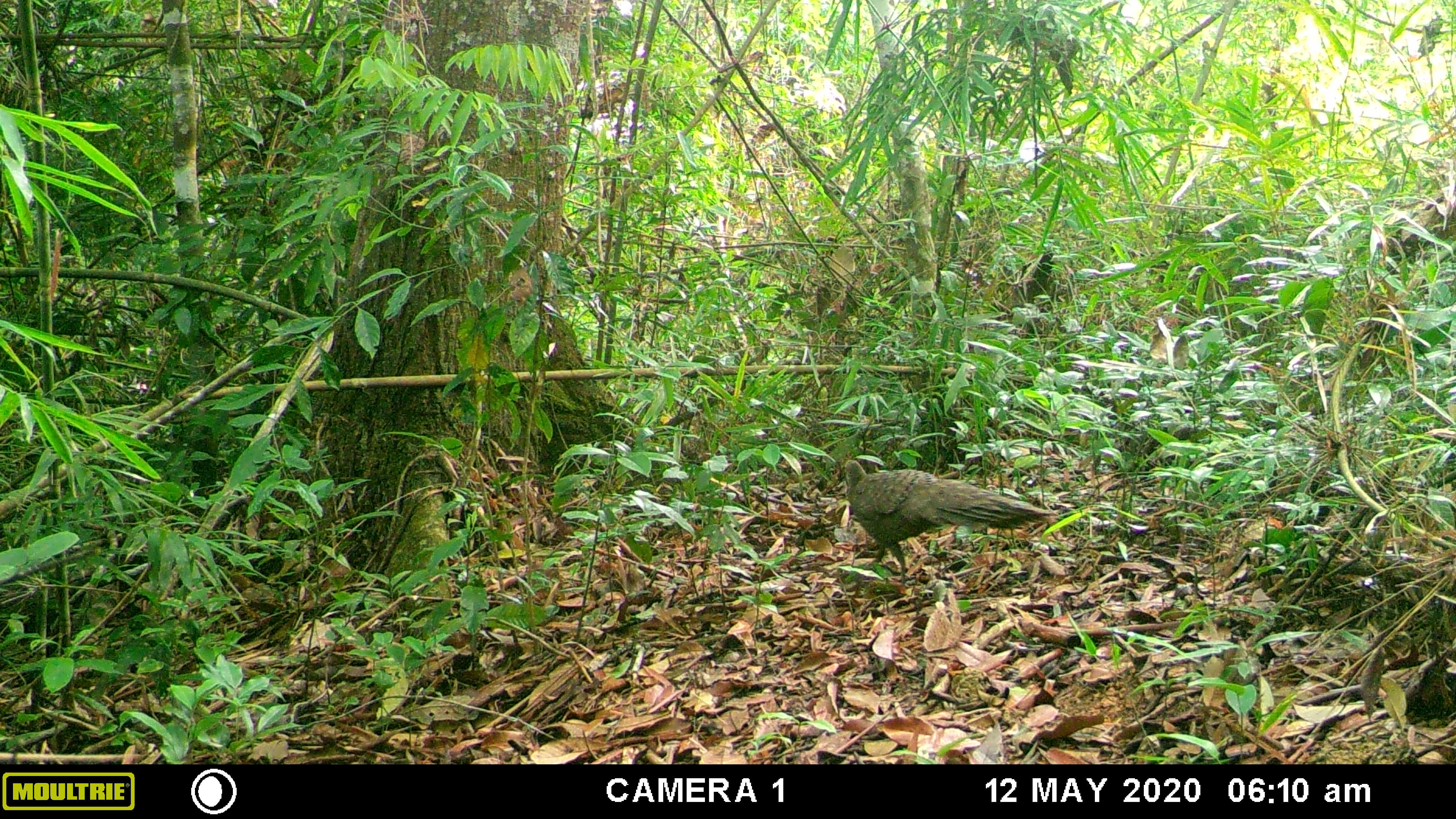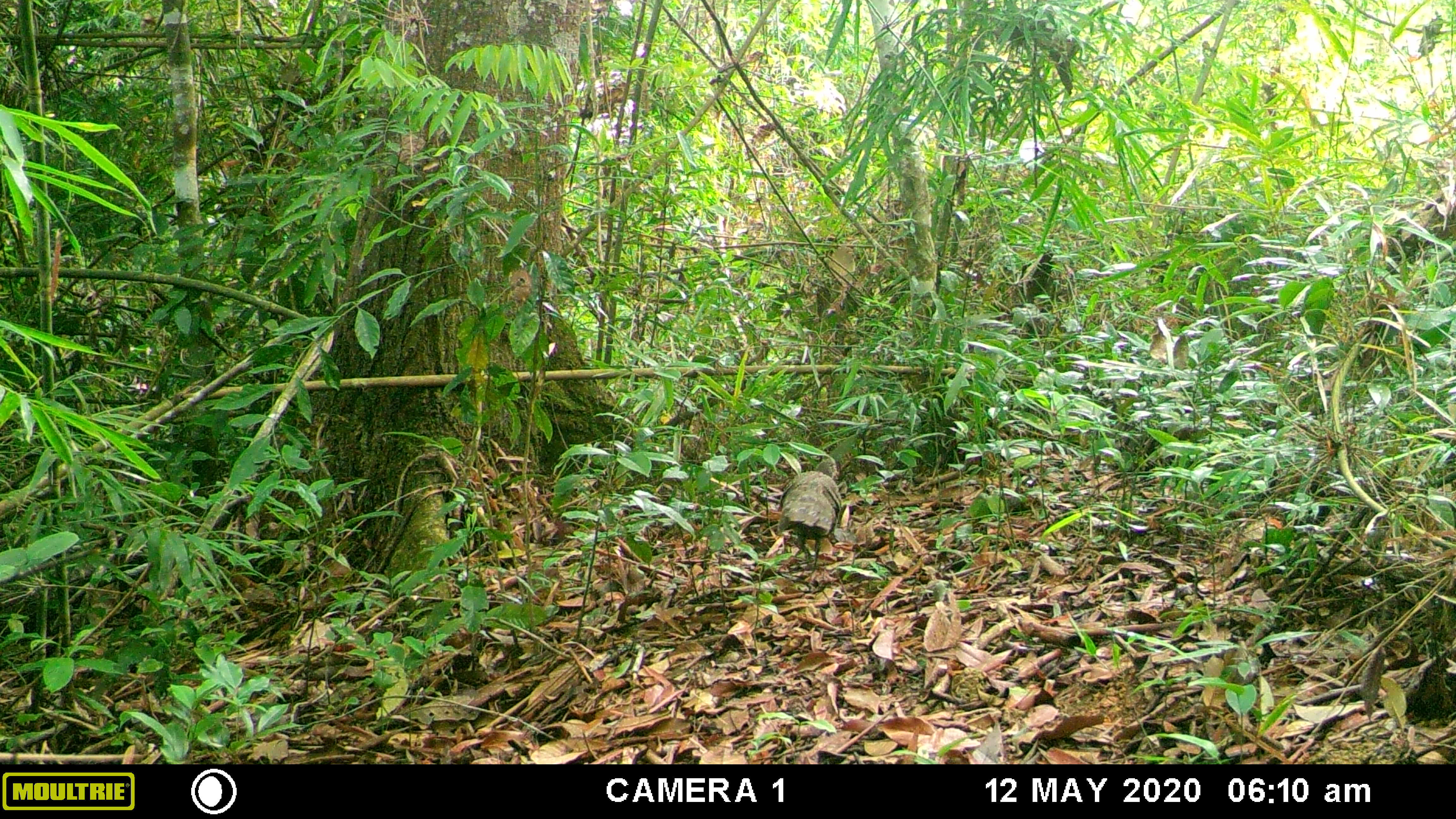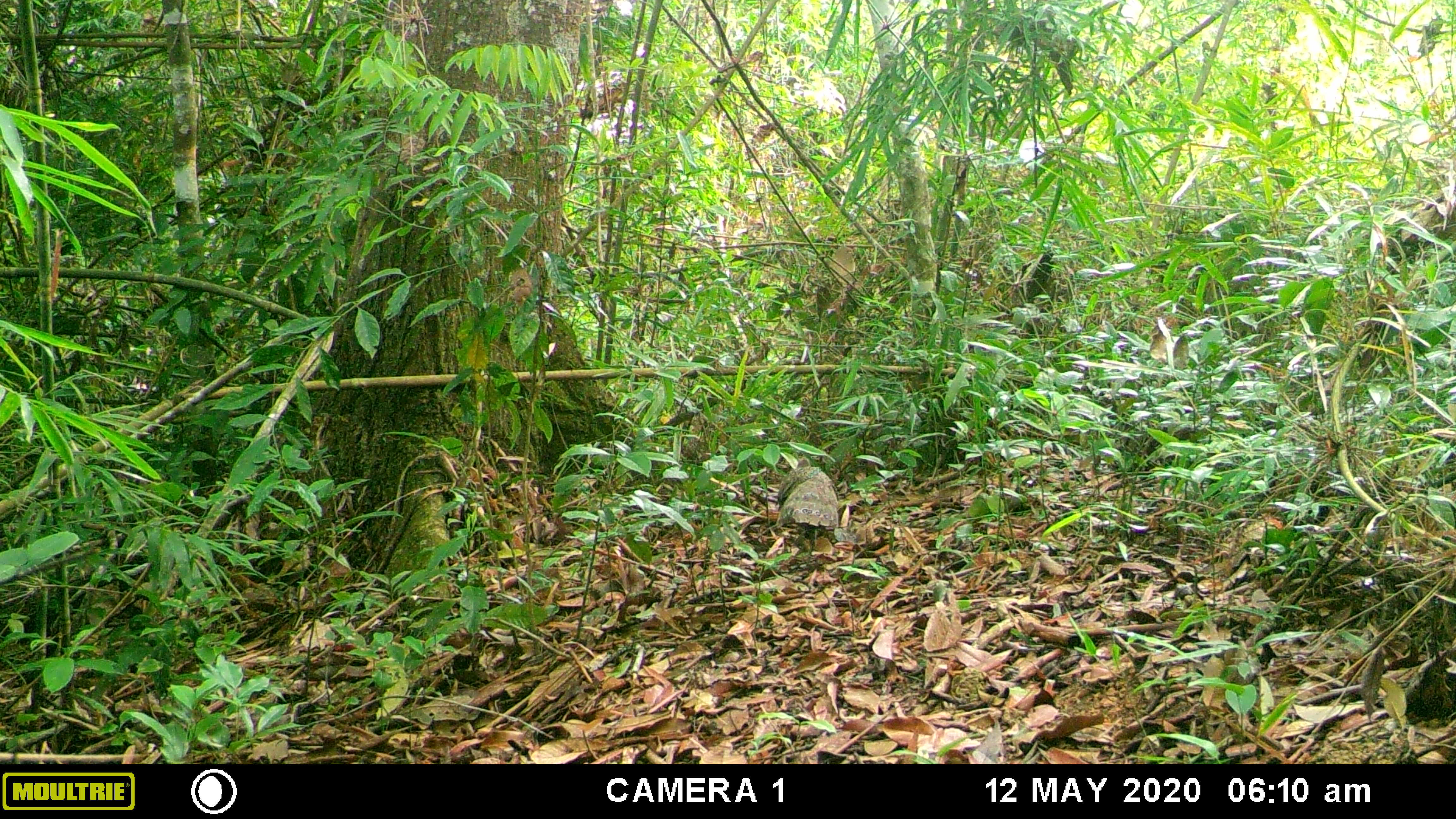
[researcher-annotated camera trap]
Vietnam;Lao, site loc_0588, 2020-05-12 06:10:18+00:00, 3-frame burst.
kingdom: Animalia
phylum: Chordata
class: Aves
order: Galliformes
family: Phasianidae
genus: Polyplectron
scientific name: Polyplectron bicalcaratum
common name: gray peacock-pheasant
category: grey peacock pheasant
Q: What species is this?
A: Grey peacock pheasant (gray peacock-pheasant) (Polyplectron bicalcaratum).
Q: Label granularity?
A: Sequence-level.